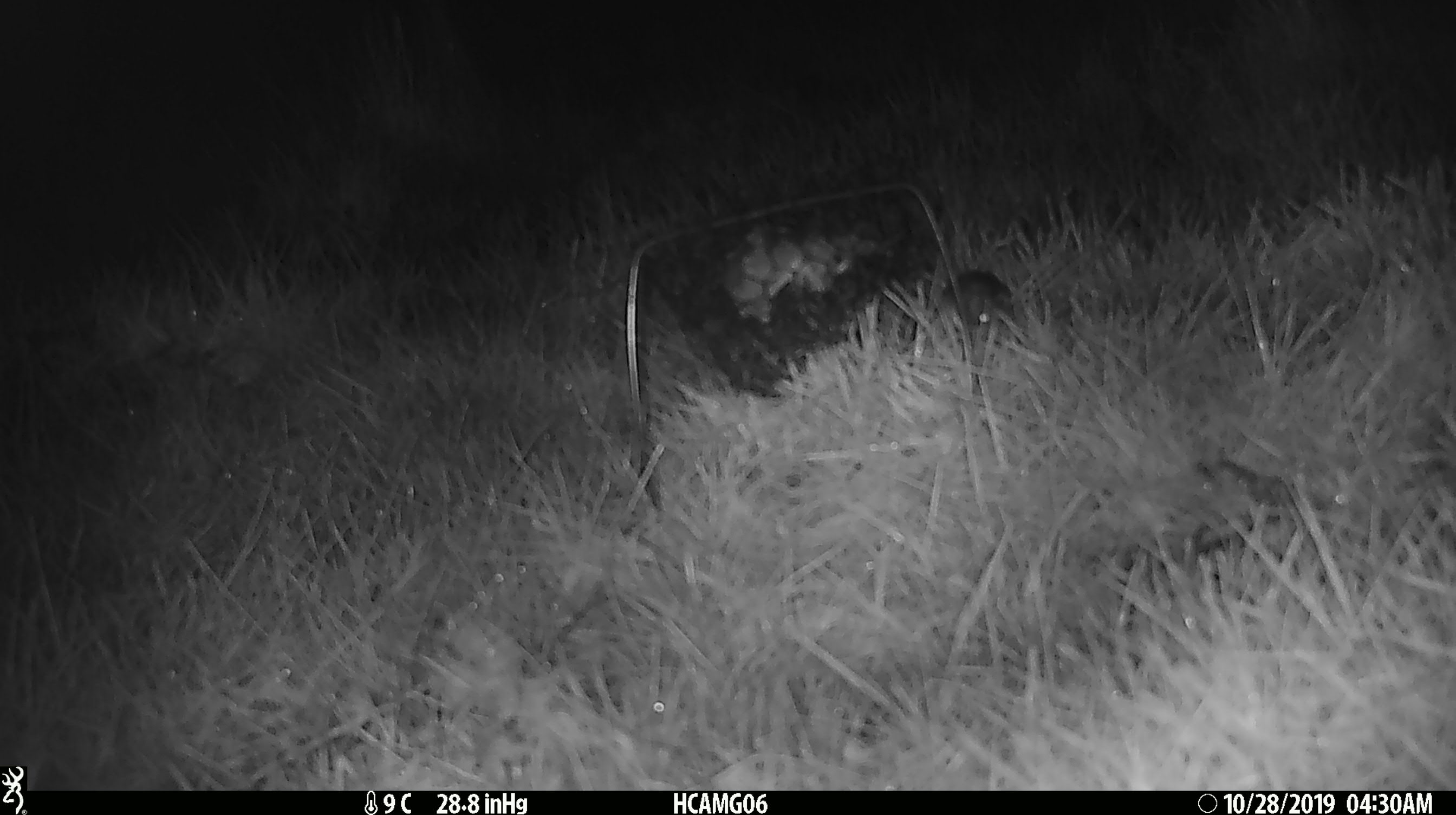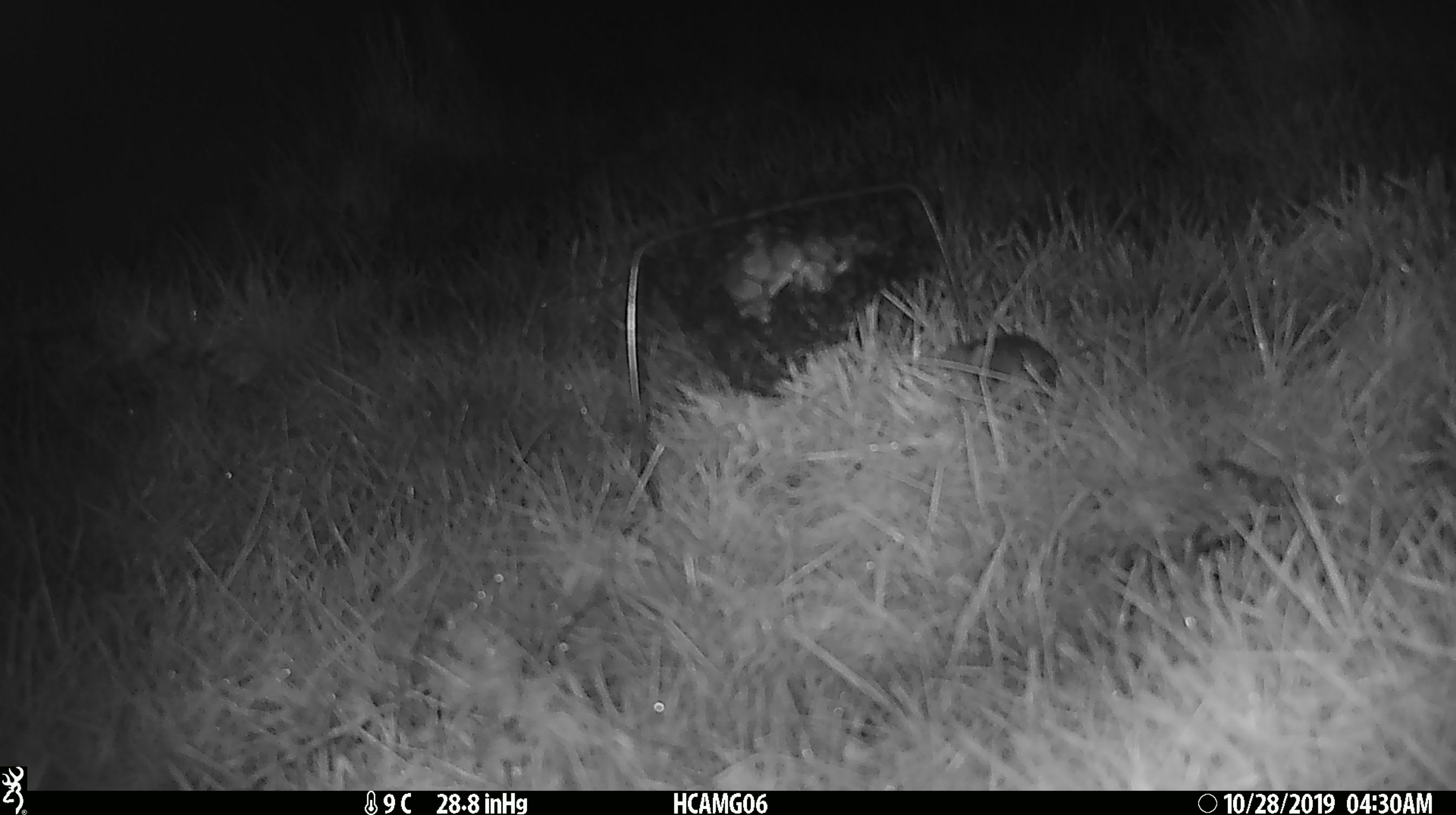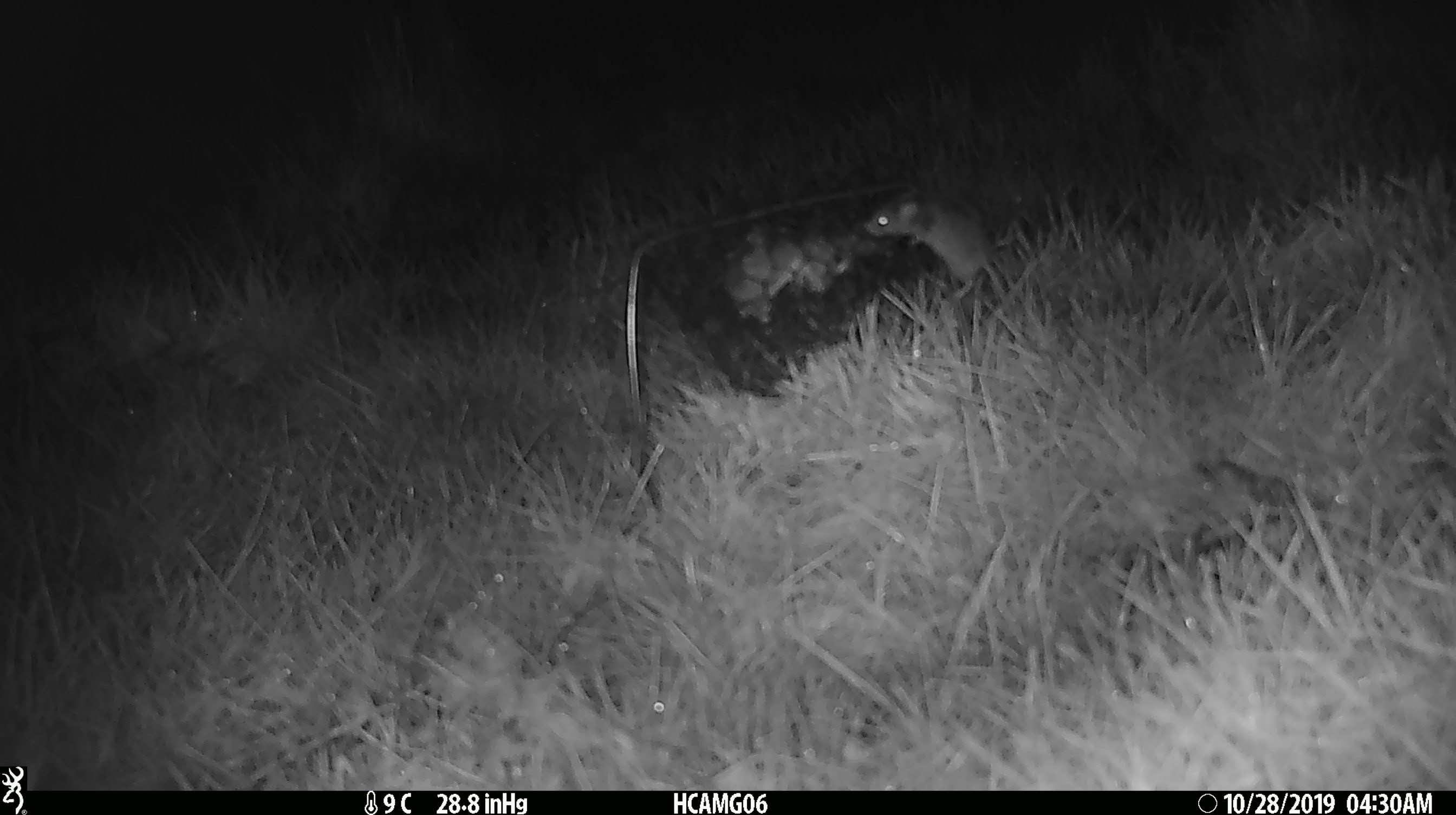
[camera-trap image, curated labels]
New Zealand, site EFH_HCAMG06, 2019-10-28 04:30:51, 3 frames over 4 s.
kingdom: Animalia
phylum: Chordata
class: Mammalia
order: Rodentia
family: Muridae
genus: Mus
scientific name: Mus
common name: mouse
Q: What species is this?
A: Mouse (Mus).